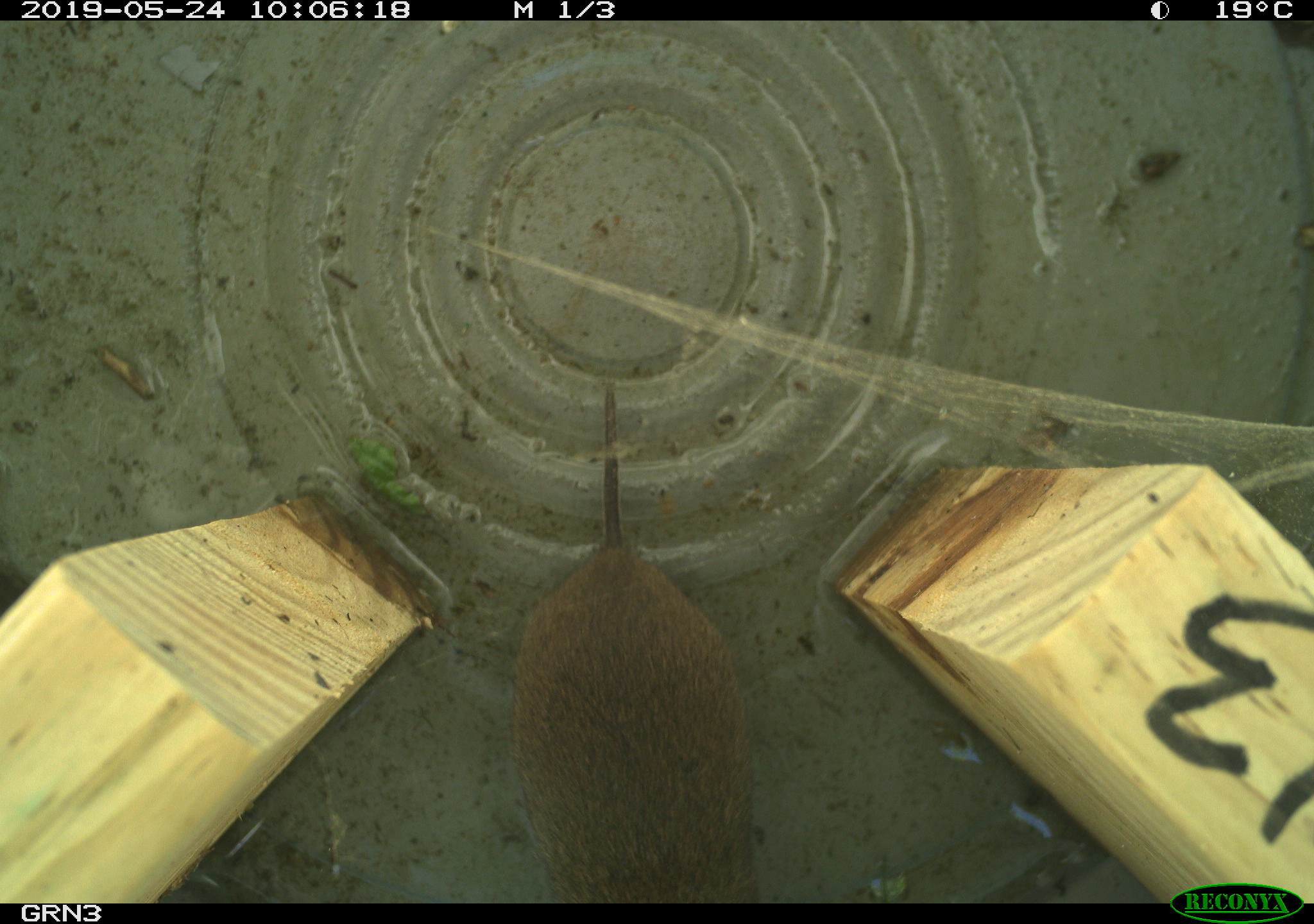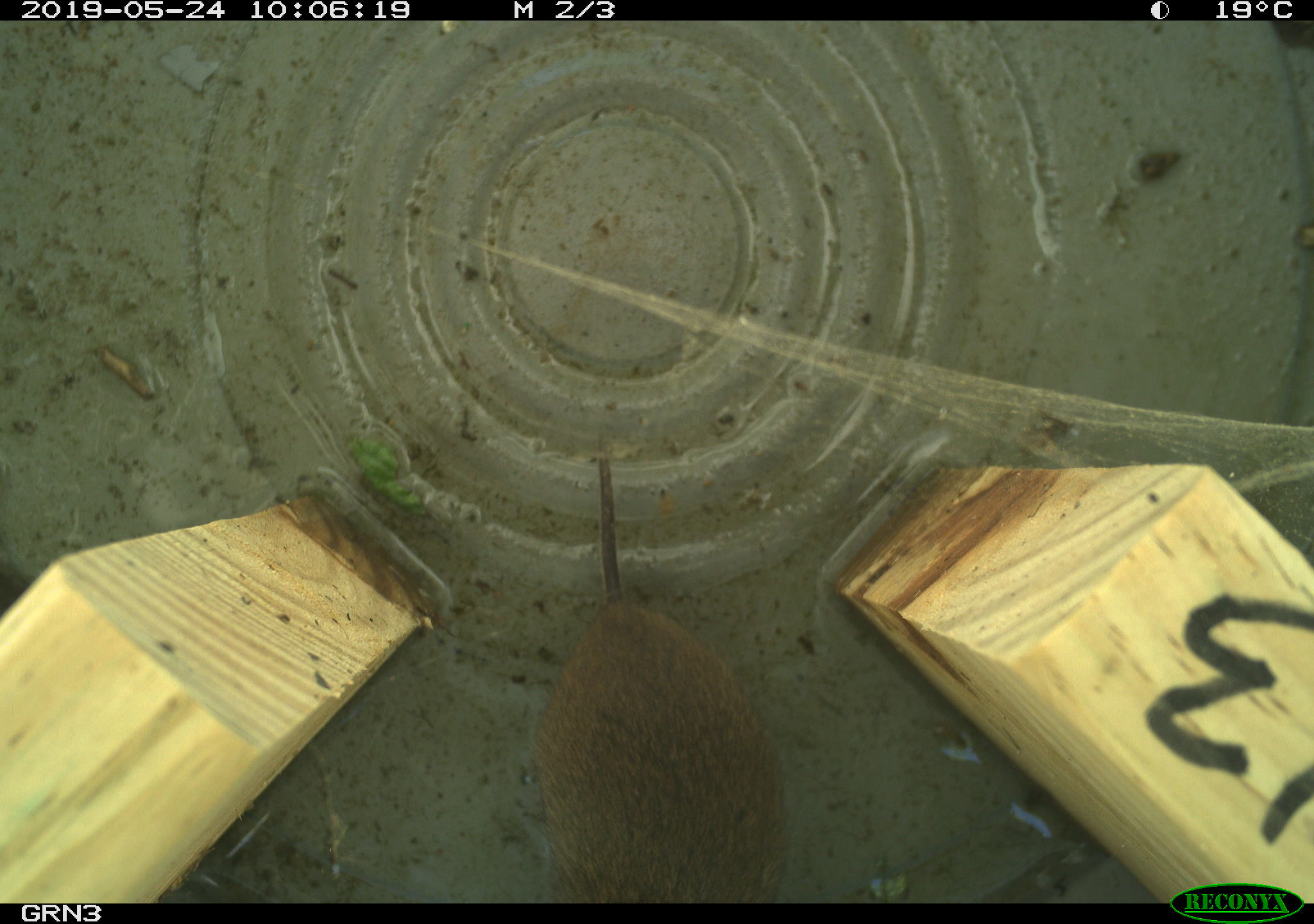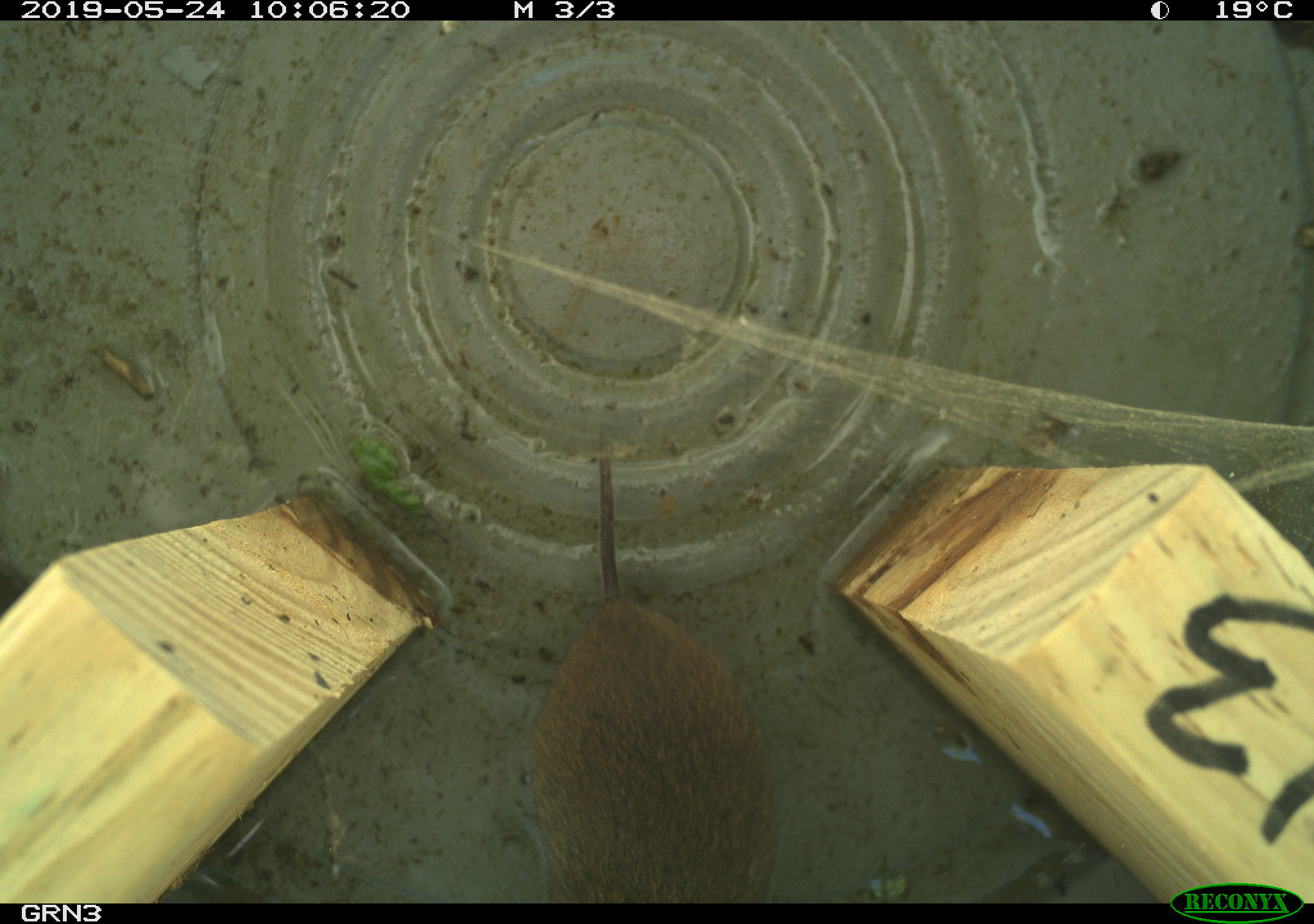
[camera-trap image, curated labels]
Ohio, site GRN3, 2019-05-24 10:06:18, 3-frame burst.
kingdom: Animalia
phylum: Chordata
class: Mammalia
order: Rodentia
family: Cricetidae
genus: Microtus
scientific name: Microtus pennsylvanicus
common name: meadow vole